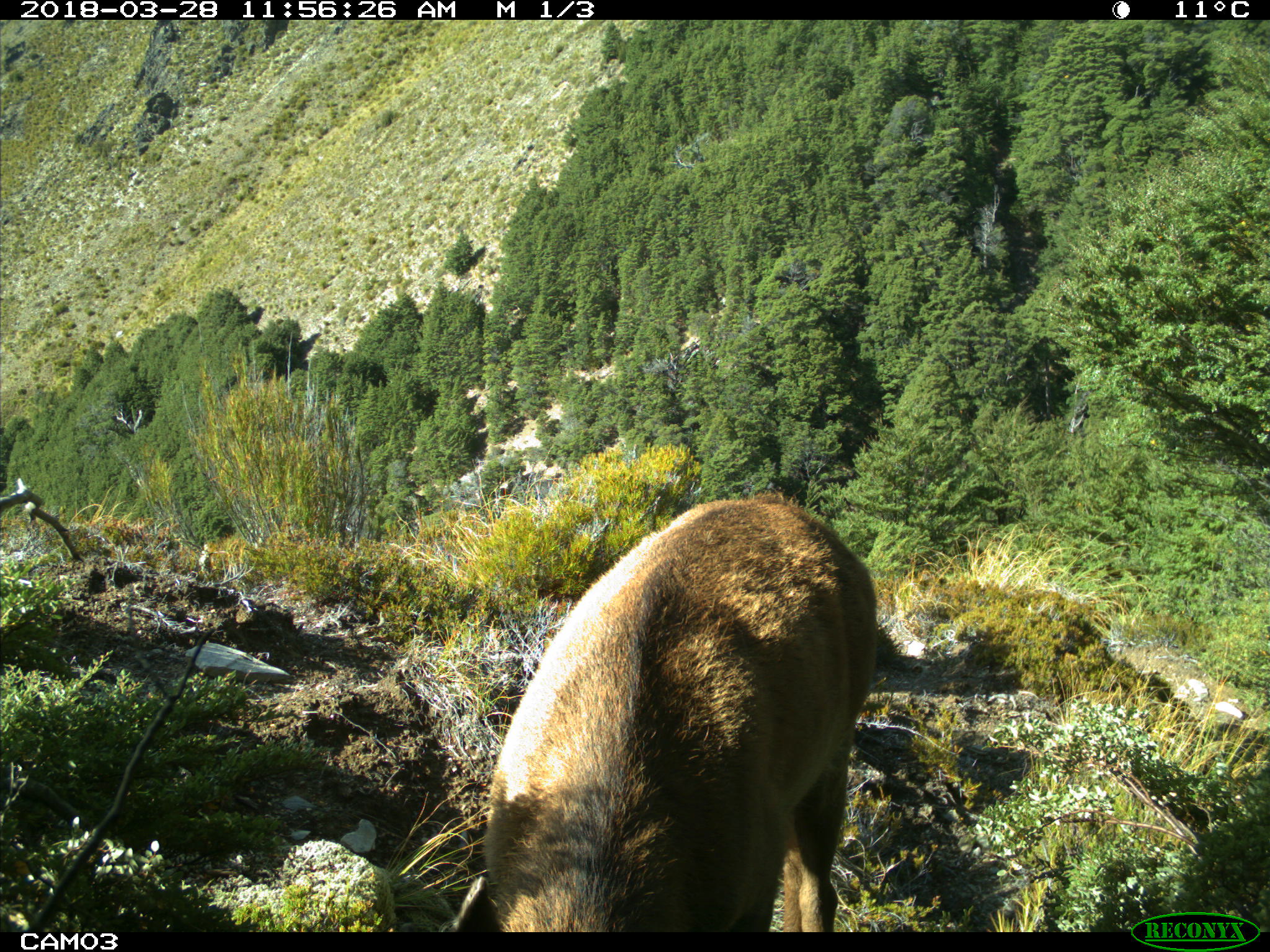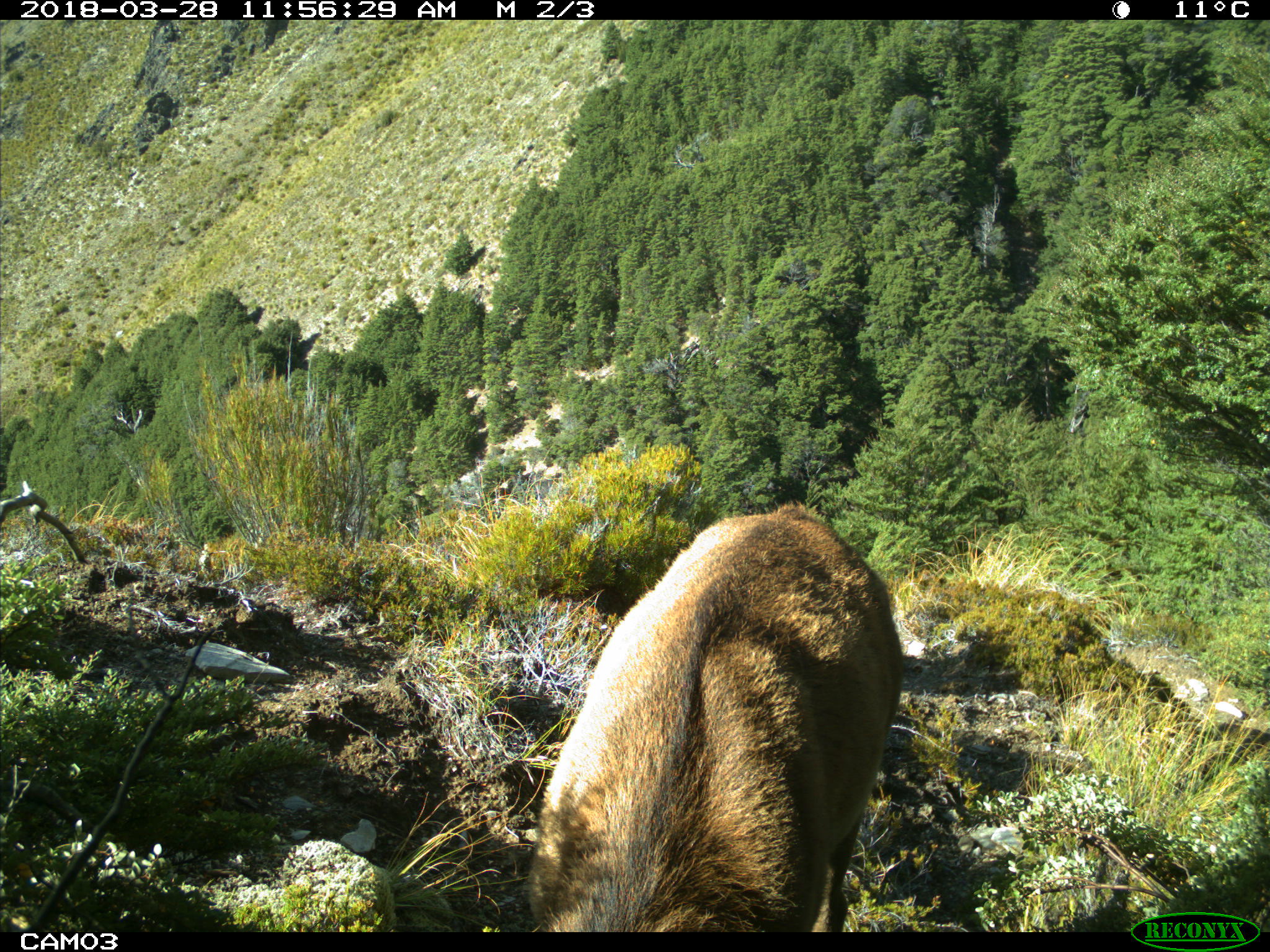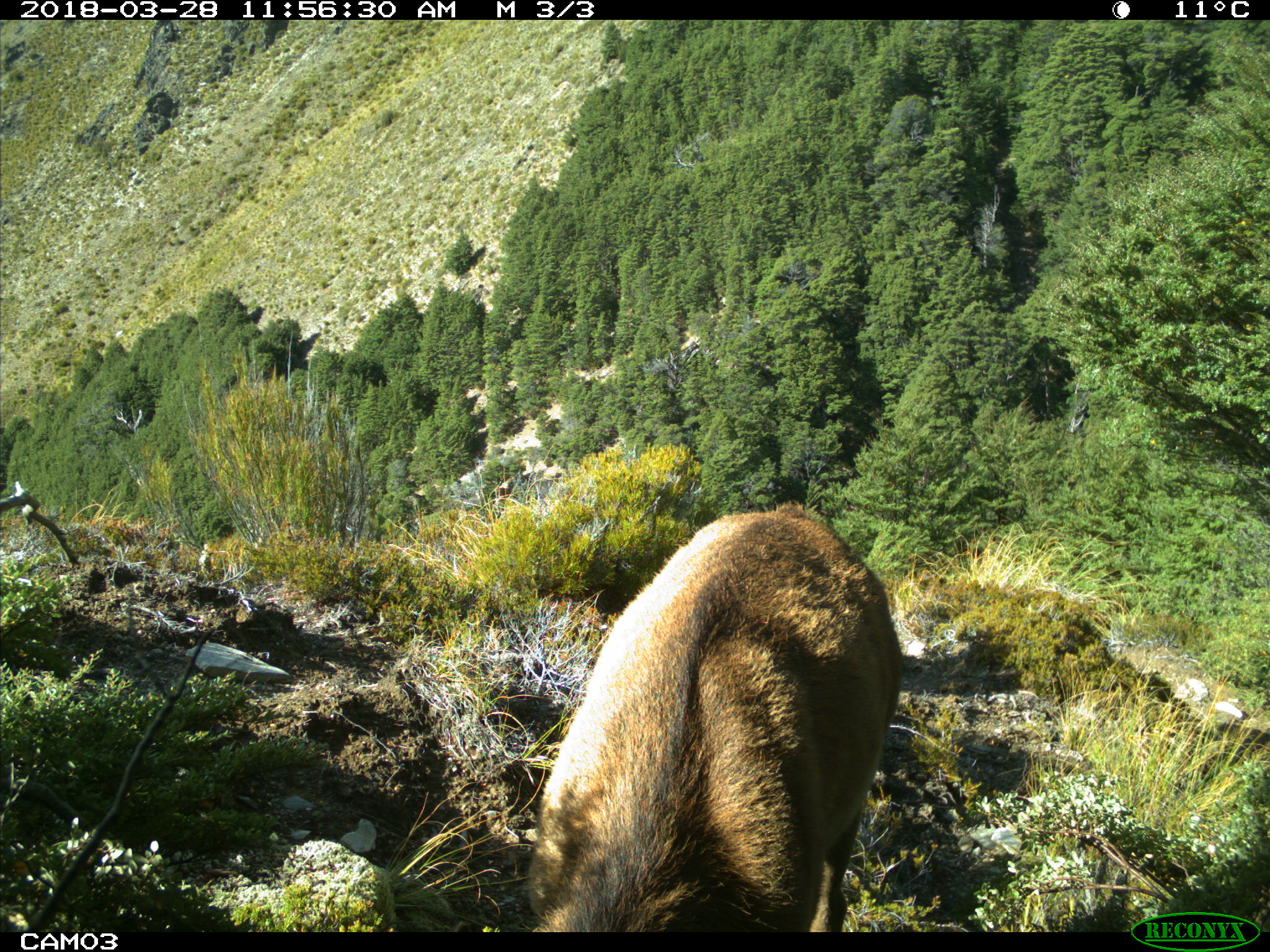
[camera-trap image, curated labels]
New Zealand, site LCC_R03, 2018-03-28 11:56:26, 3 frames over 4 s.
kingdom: Animalia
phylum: Chordata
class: Mammalia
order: Artiodactyla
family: Cervidae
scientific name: Cervidae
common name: deer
Deer (Cervidae).